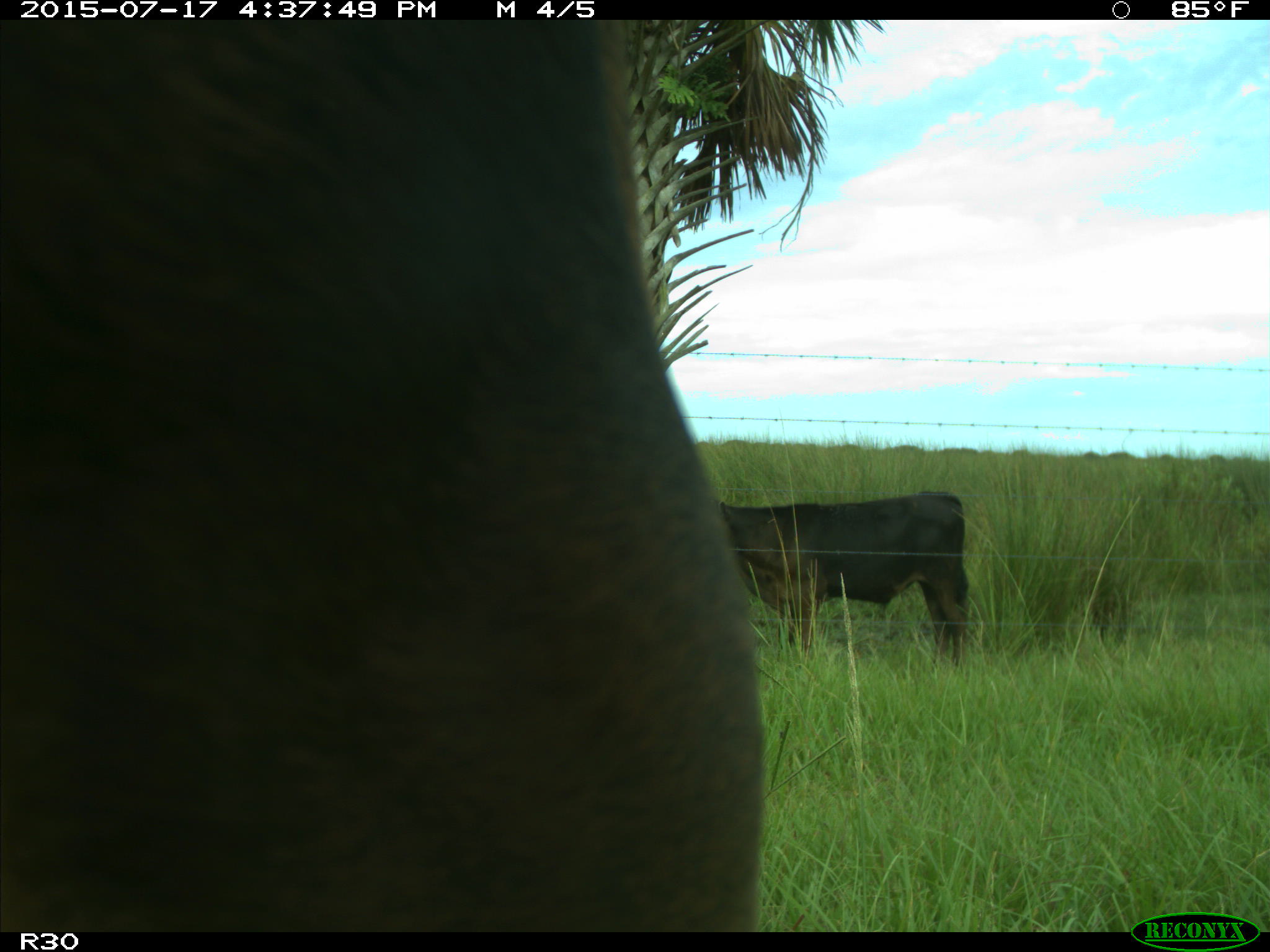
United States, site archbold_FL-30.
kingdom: Animalia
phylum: Chordata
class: Mammalia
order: Artiodactyla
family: Bovidae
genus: Bos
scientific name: Bos taurus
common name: domestic cow